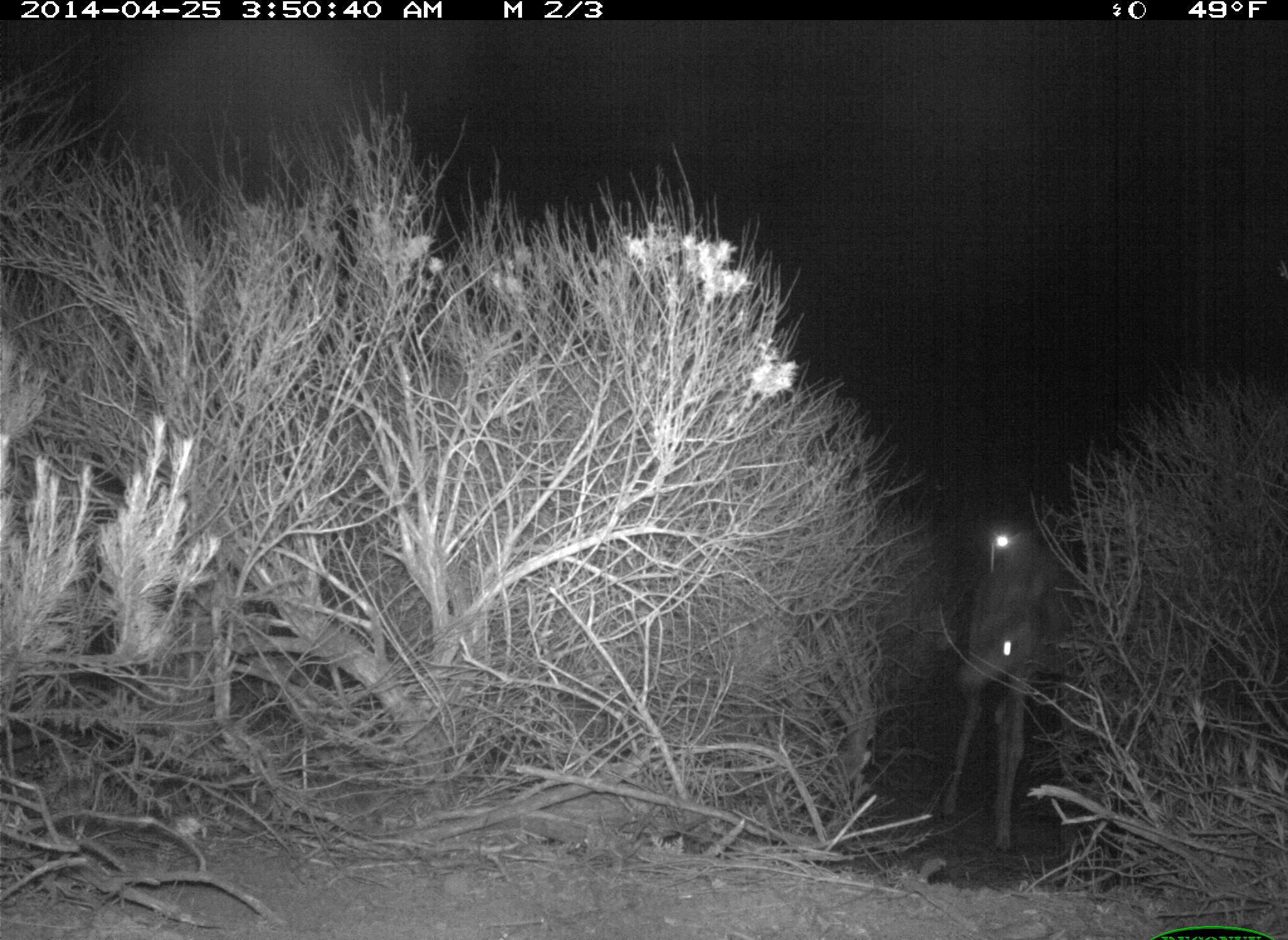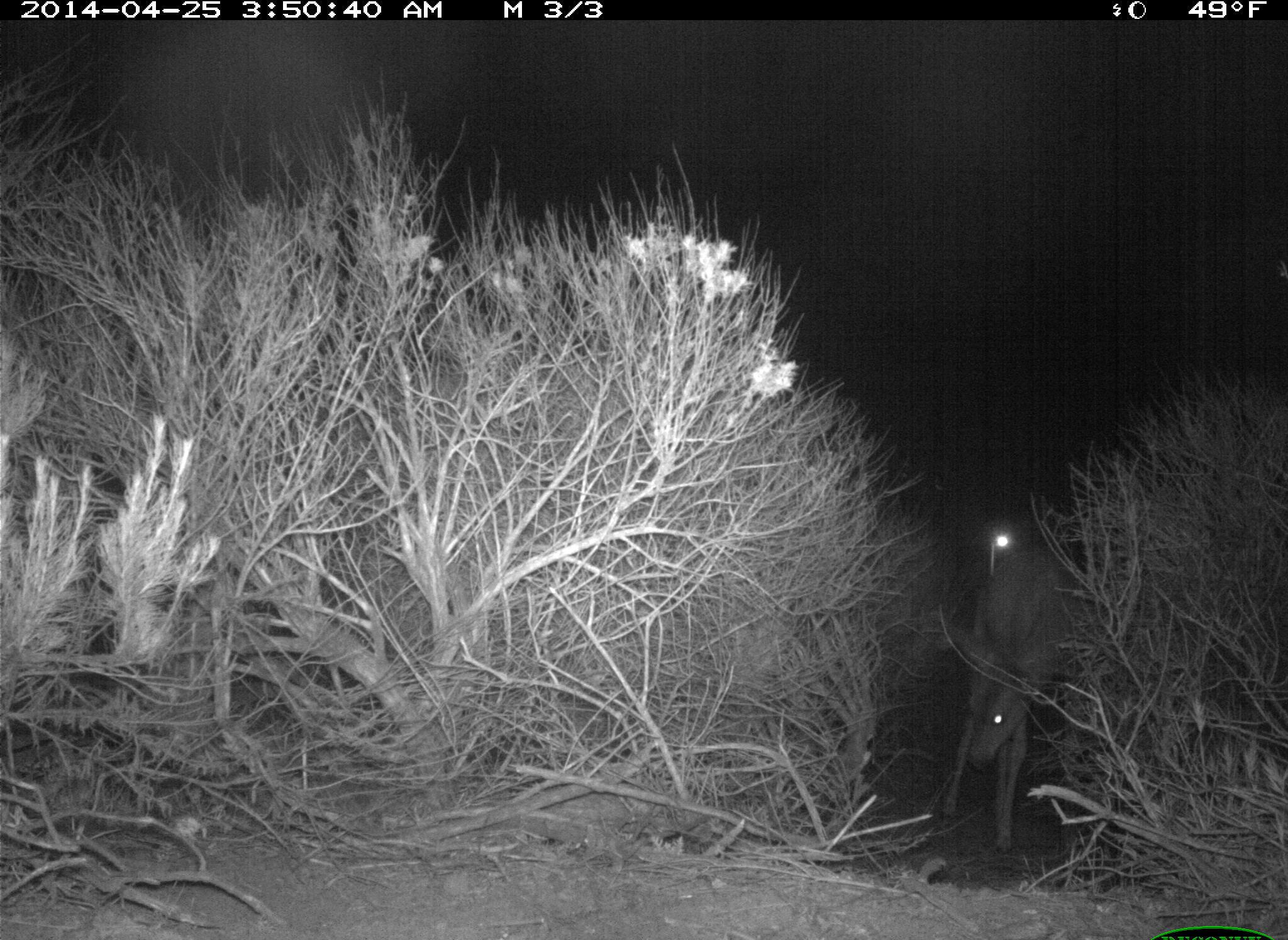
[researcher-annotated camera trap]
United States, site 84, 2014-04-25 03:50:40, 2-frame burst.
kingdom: Animalia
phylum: Chordata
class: Mammalia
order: Artiodactyla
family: Cervidae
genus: Odocoileus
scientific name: Odocoileus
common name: deer